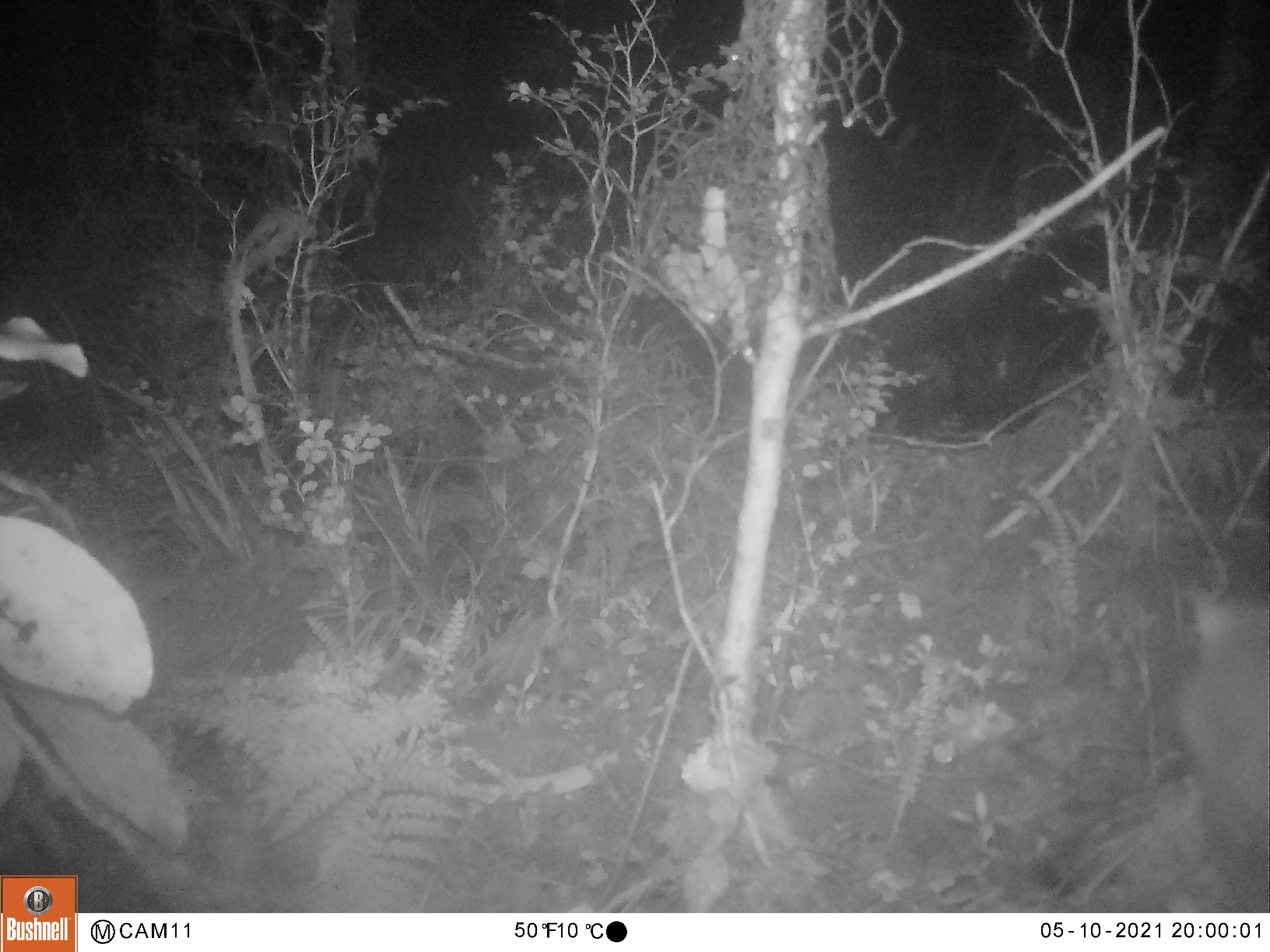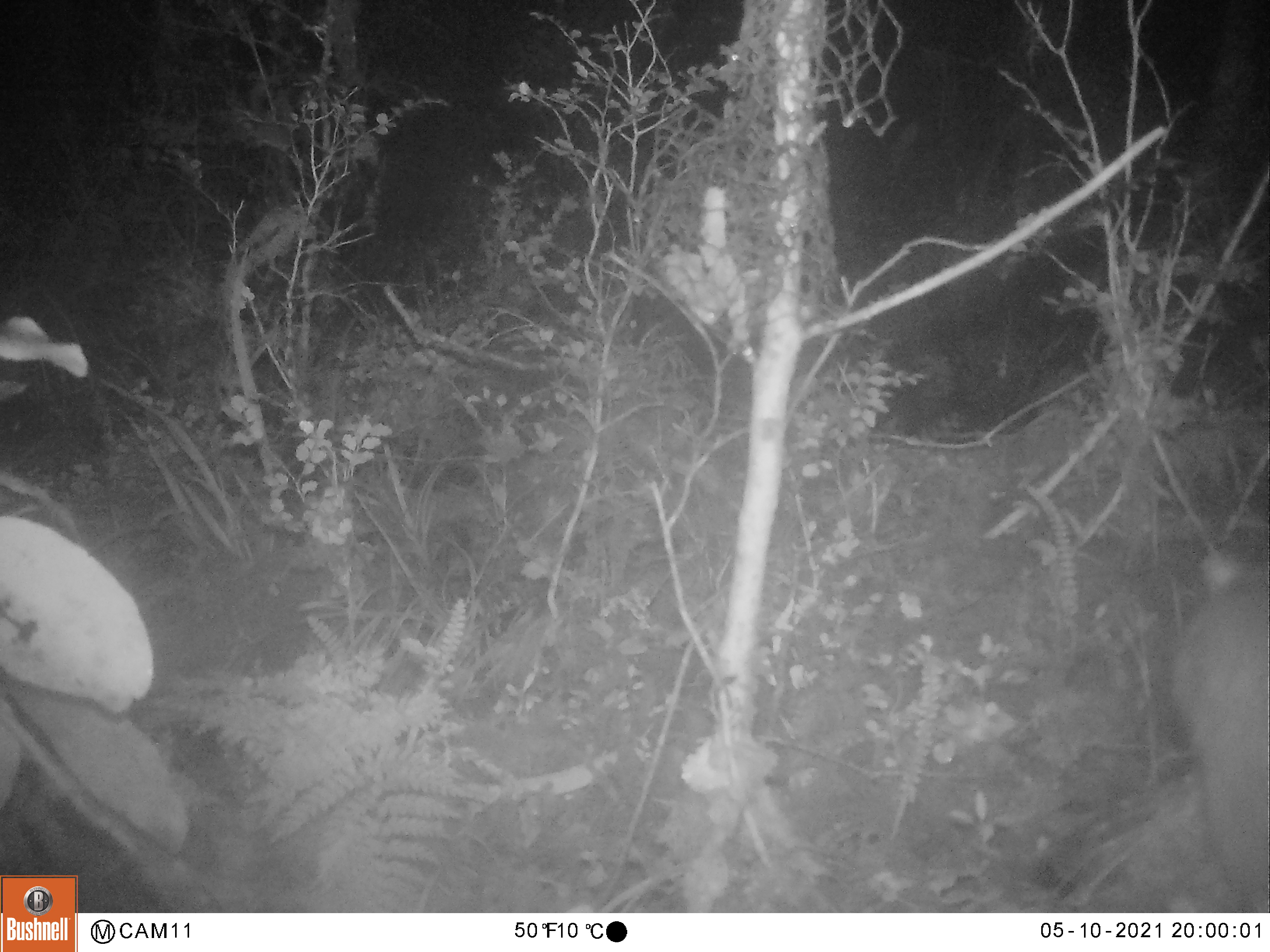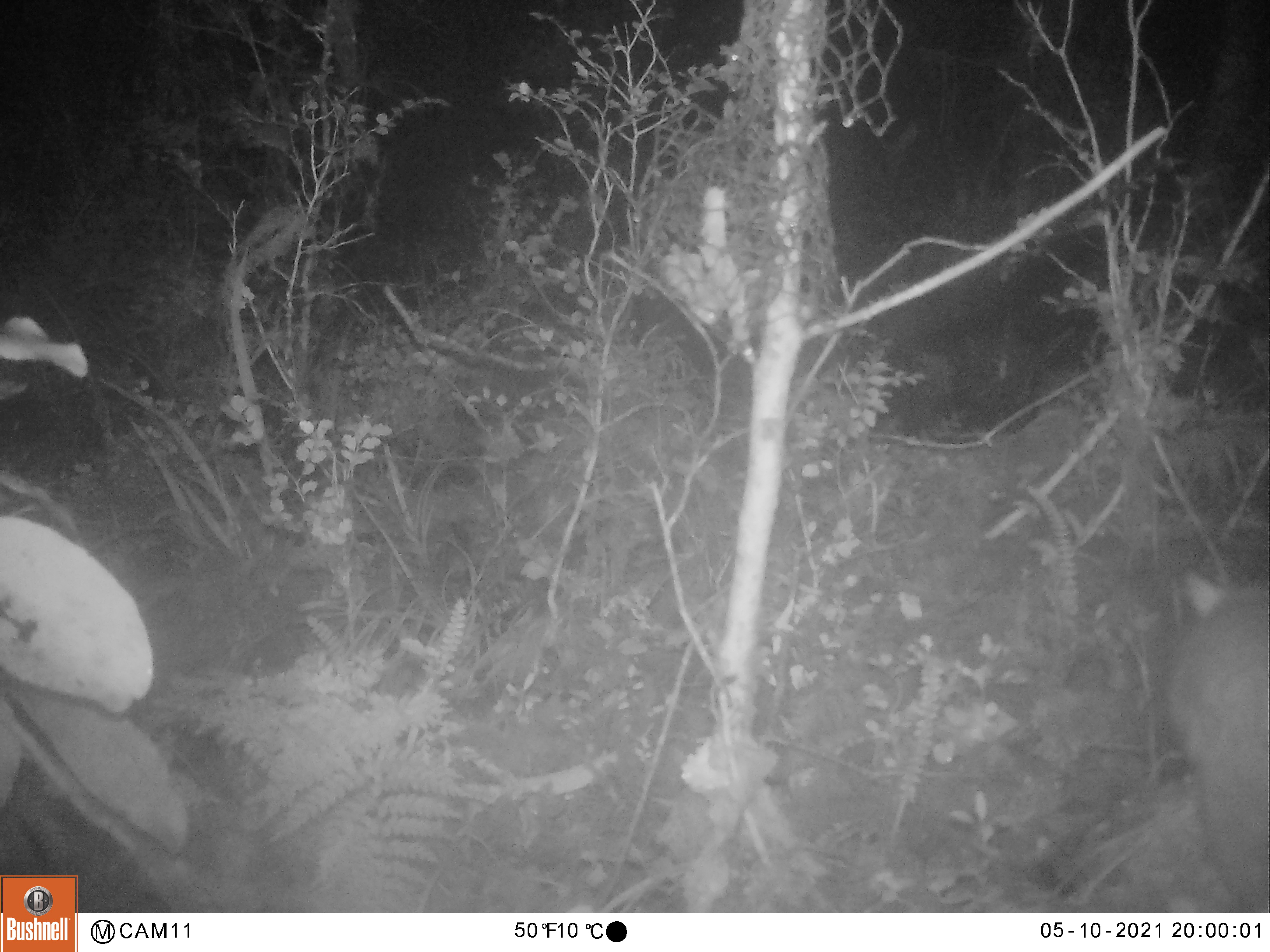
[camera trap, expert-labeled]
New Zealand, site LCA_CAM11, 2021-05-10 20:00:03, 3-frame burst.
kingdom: Animalia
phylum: Chordata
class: Mammalia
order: Rodentia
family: Muridae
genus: Rattus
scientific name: Rattus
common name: rat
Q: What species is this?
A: Rat (Rattus).